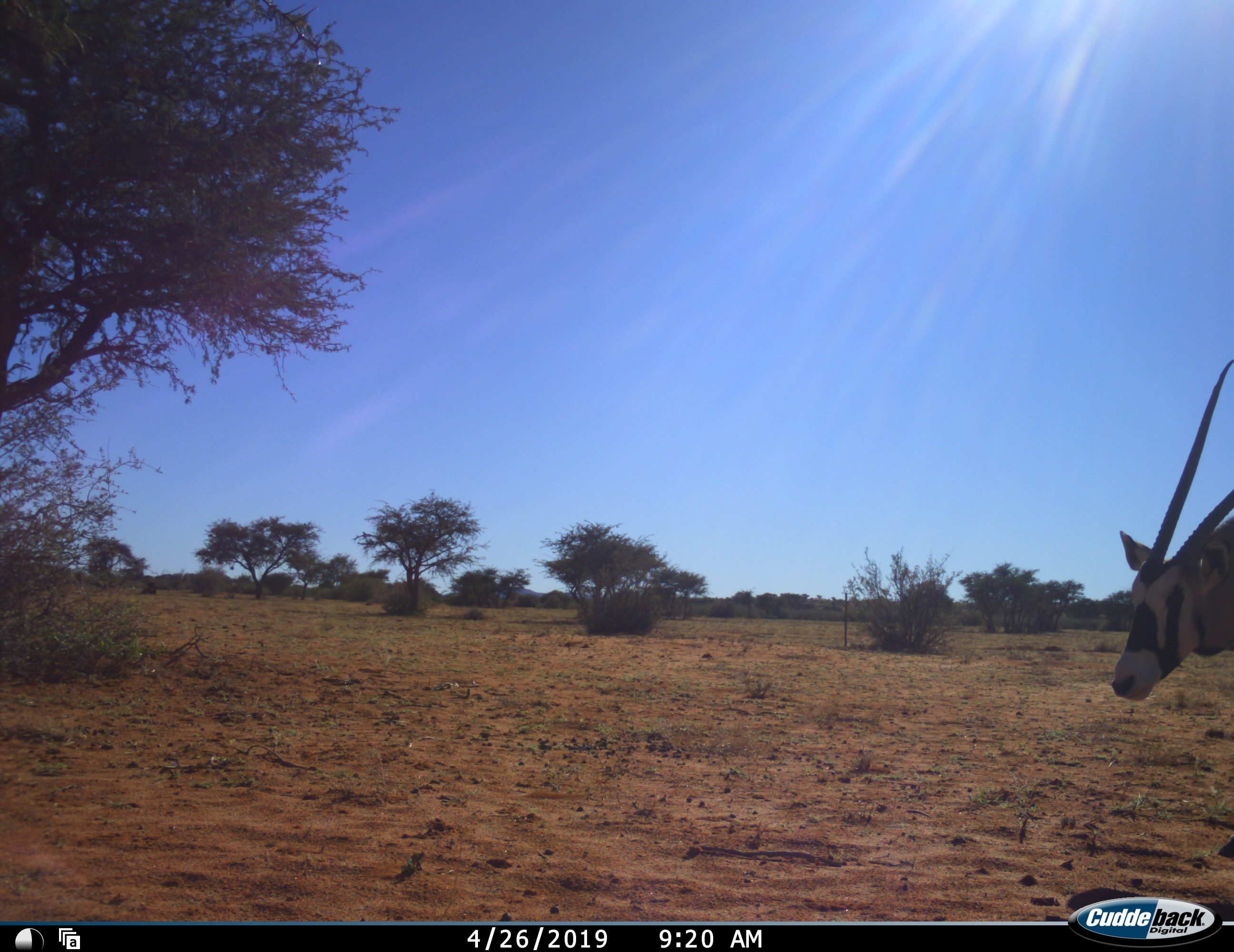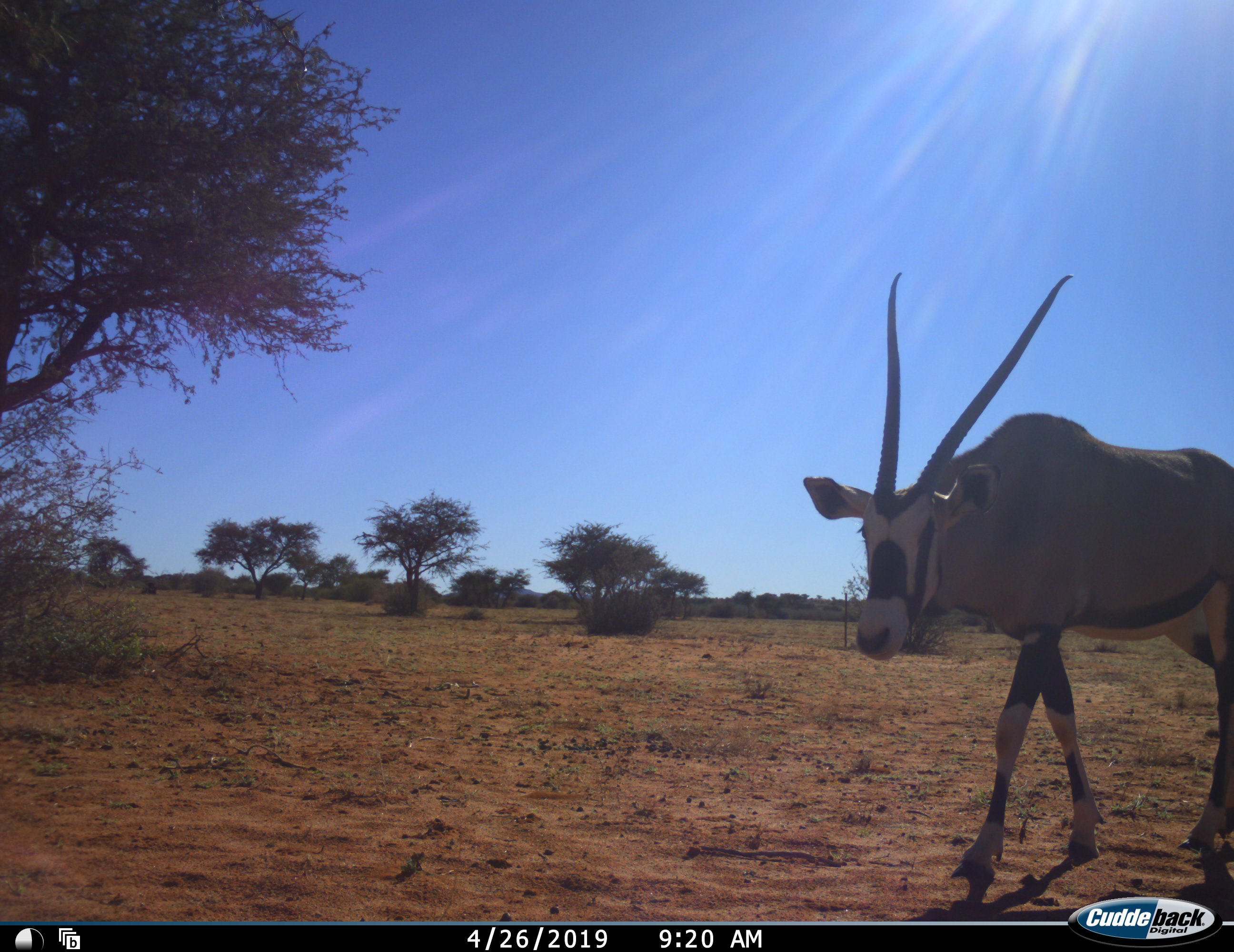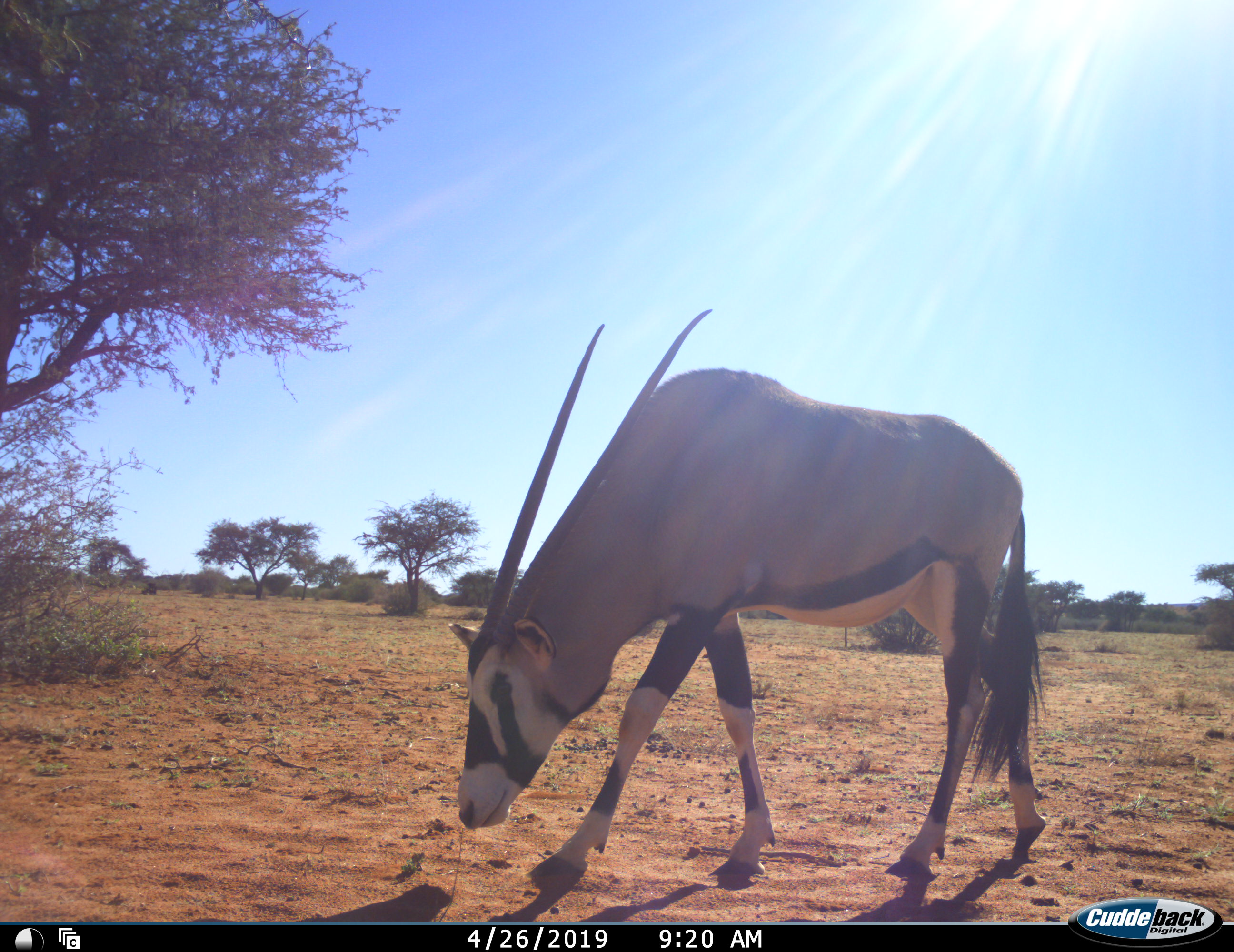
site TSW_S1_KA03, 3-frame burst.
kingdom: Animalia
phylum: Chordata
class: Mammalia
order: Artiodactyla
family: Bovidae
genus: Oryx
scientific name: Oryx gazella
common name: gemsbok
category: oryx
Oryx (gemsbok) (Oryx gazella), count 1. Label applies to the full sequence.